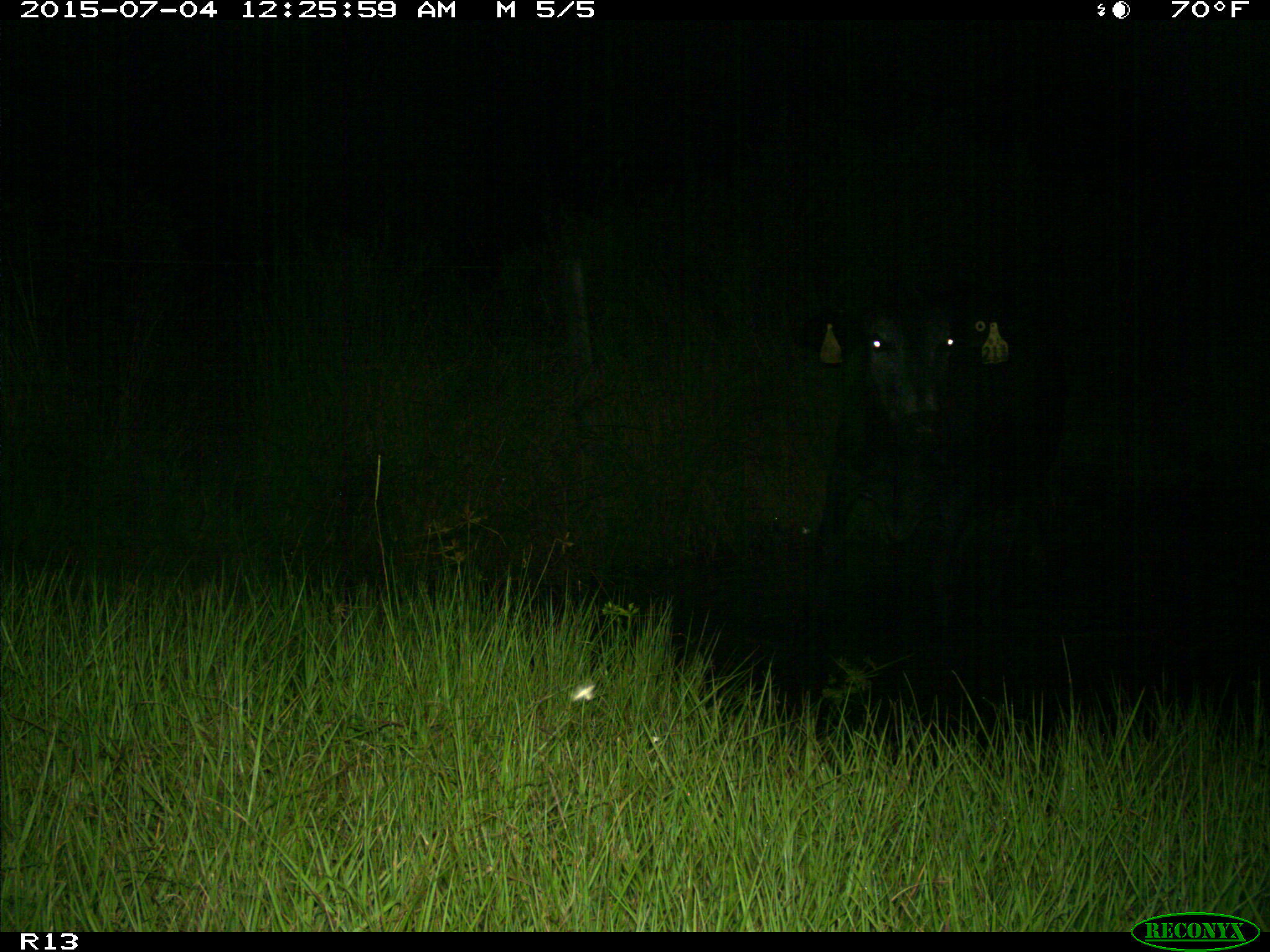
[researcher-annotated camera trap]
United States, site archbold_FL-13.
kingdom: Animalia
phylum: Chordata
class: Mammalia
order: Artiodactyla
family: Bovidae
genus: Bos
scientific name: Bos taurus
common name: domestic cow